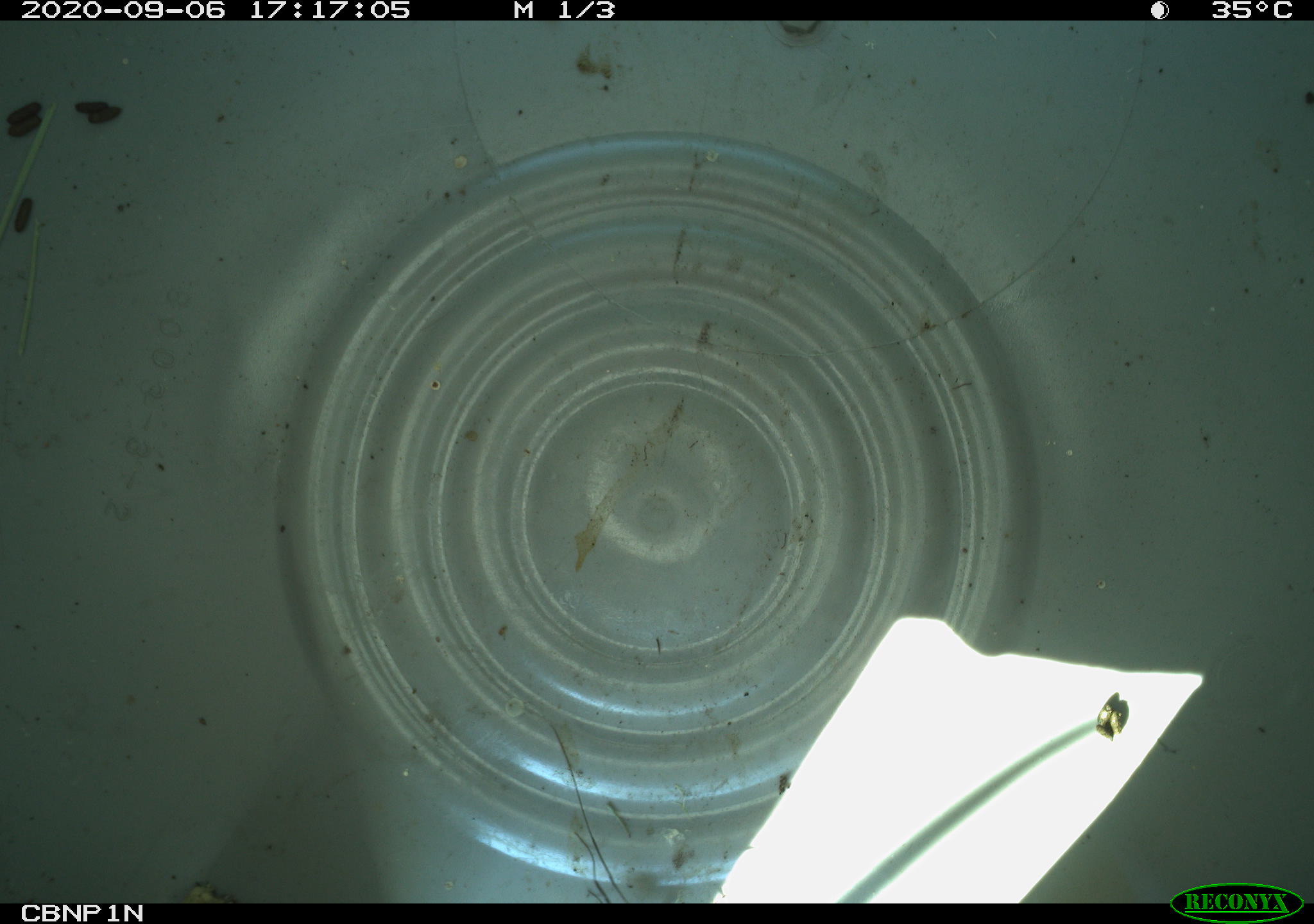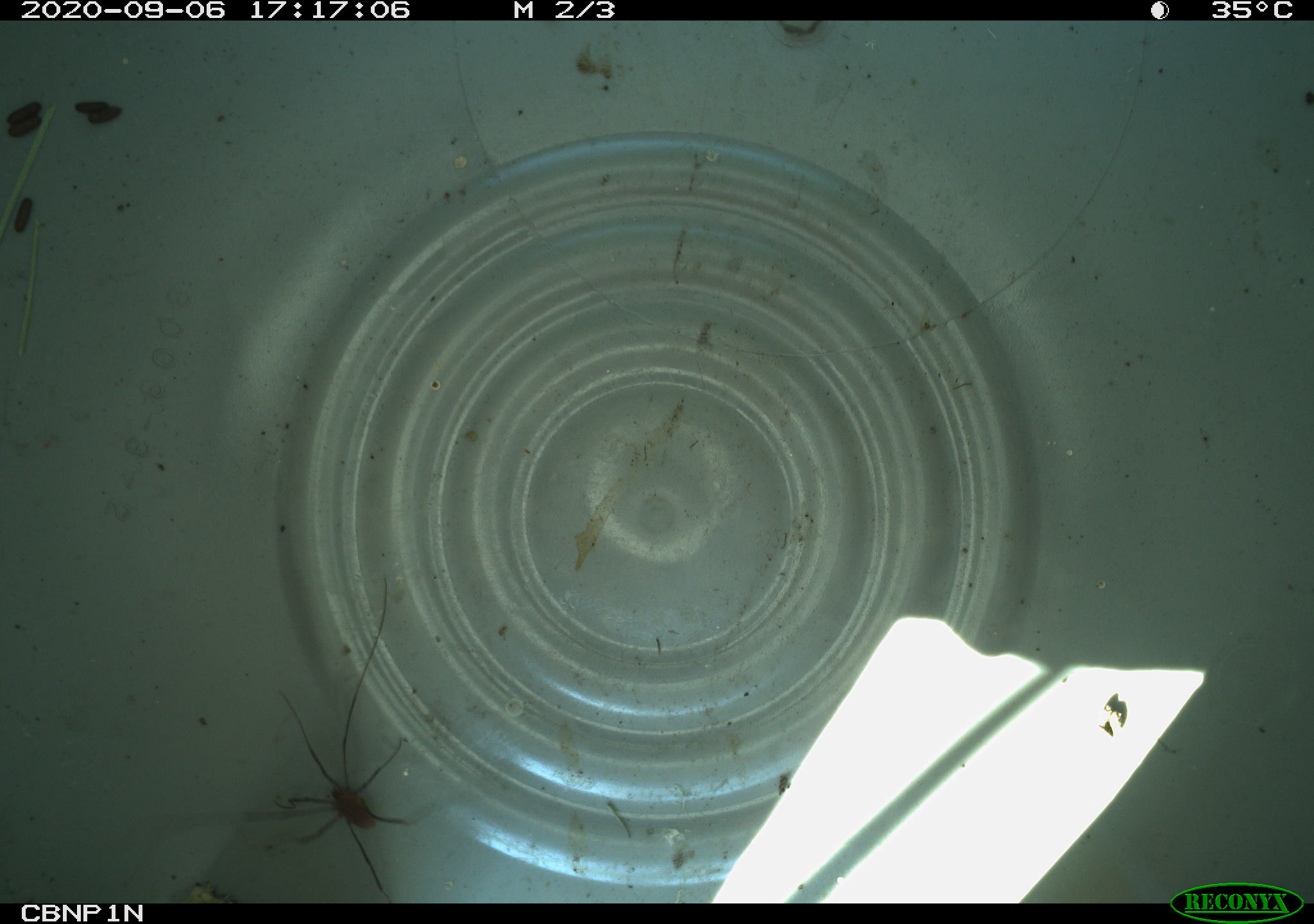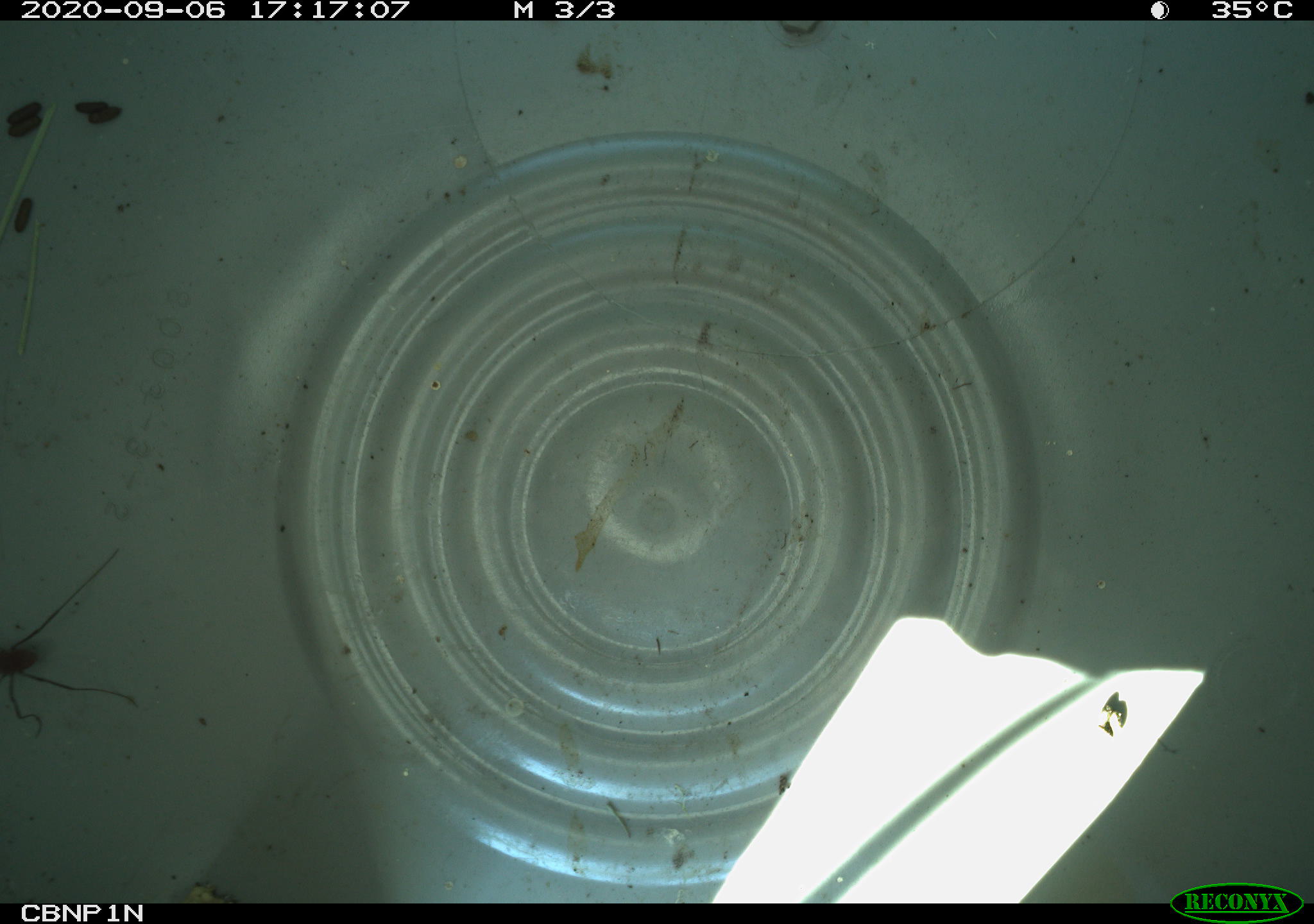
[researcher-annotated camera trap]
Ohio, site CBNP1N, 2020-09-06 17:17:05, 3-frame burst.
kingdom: Animalia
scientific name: Animalia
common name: animal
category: invertebrate